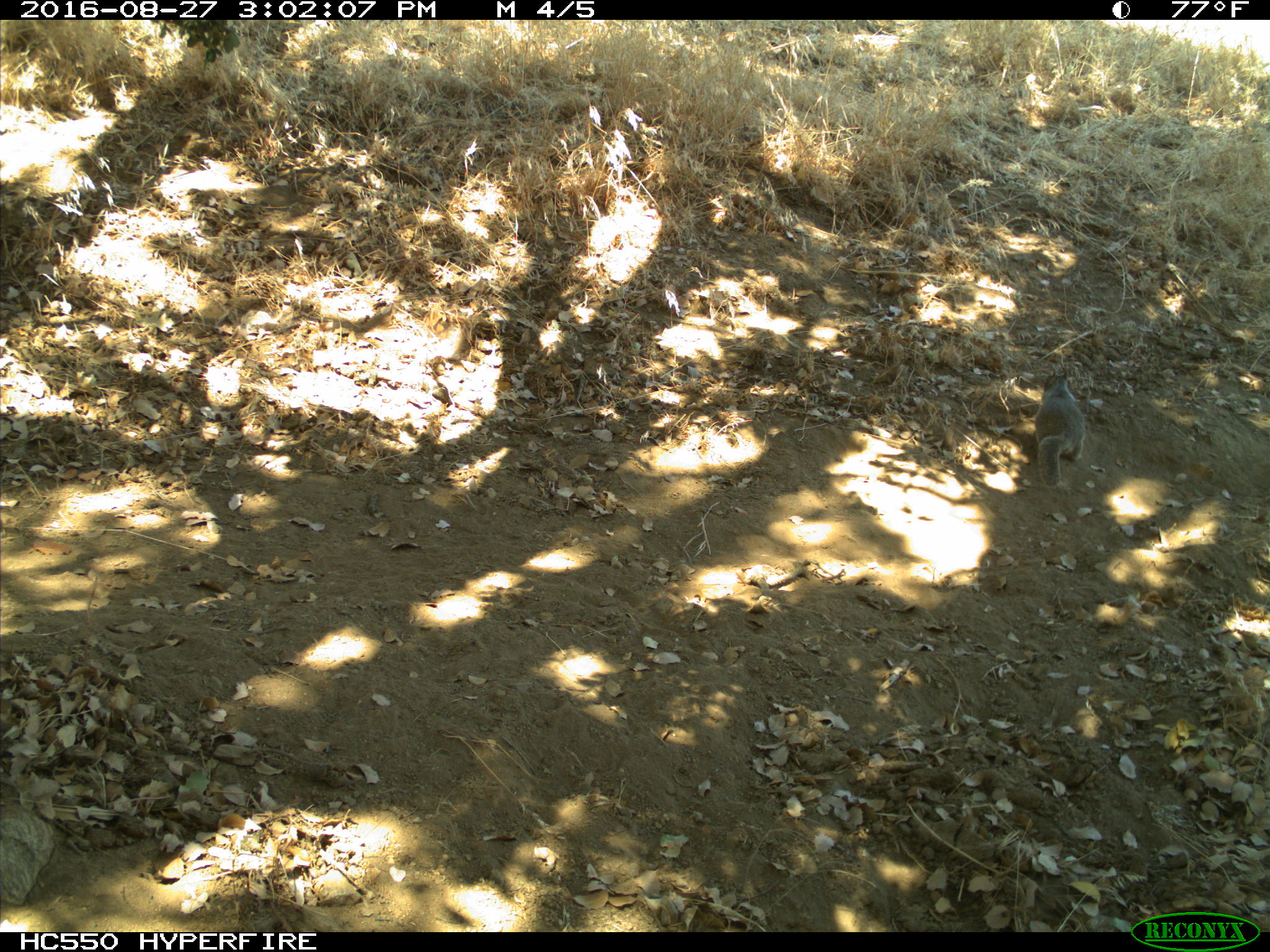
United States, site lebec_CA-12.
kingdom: Animalia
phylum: Chordata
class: Mammalia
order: Rodentia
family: Sciuridae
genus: Otospermophilus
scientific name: Otospermophilus beecheyi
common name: california ground squirrel